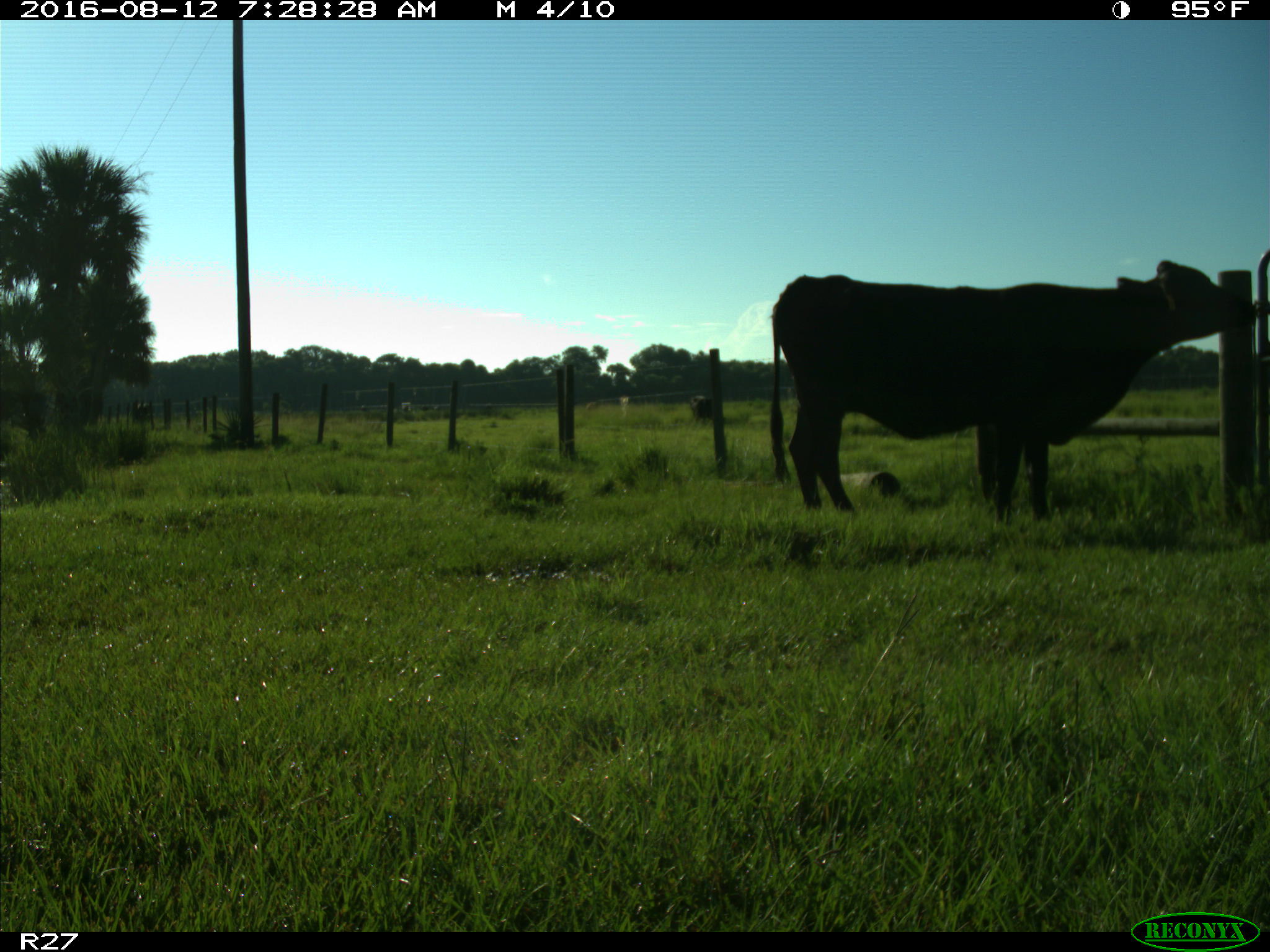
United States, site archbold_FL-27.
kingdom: Animalia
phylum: Chordata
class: Mammalia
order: Artiodactyla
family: Bovidae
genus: Bos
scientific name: Bos taurus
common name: domestic cow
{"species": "Bos taurus (domestic cow)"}